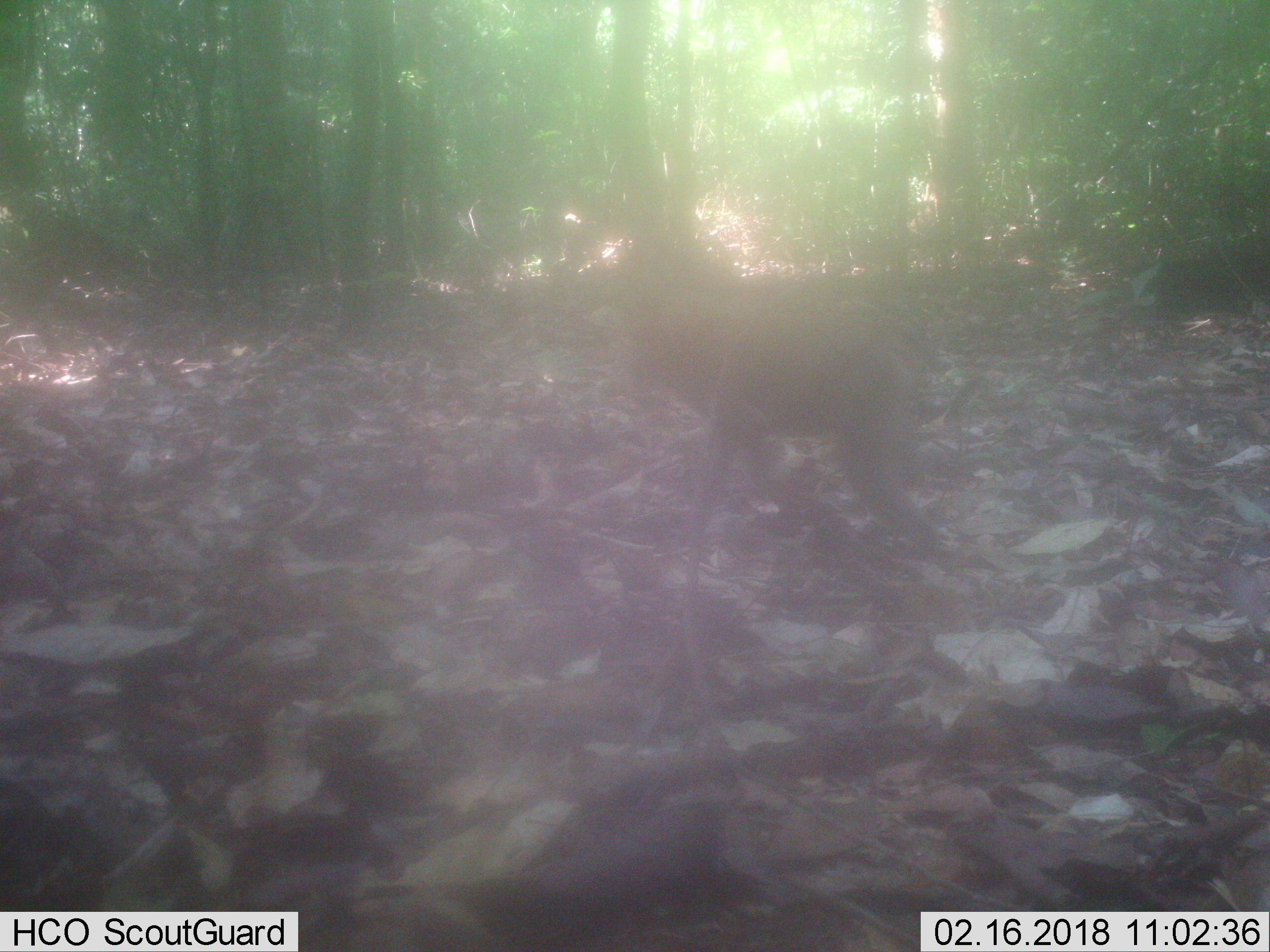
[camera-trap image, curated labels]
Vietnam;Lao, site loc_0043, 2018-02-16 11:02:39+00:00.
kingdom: Animalia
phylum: Chordata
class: Mammalia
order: Primates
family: Cercopithecidae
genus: Macaca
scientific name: Macaca nemestrina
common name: pig-tailed macaque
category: pig tailed macaque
Pig tailed macaque (pig-tailed macaque) (Macaca nemestrina). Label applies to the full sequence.